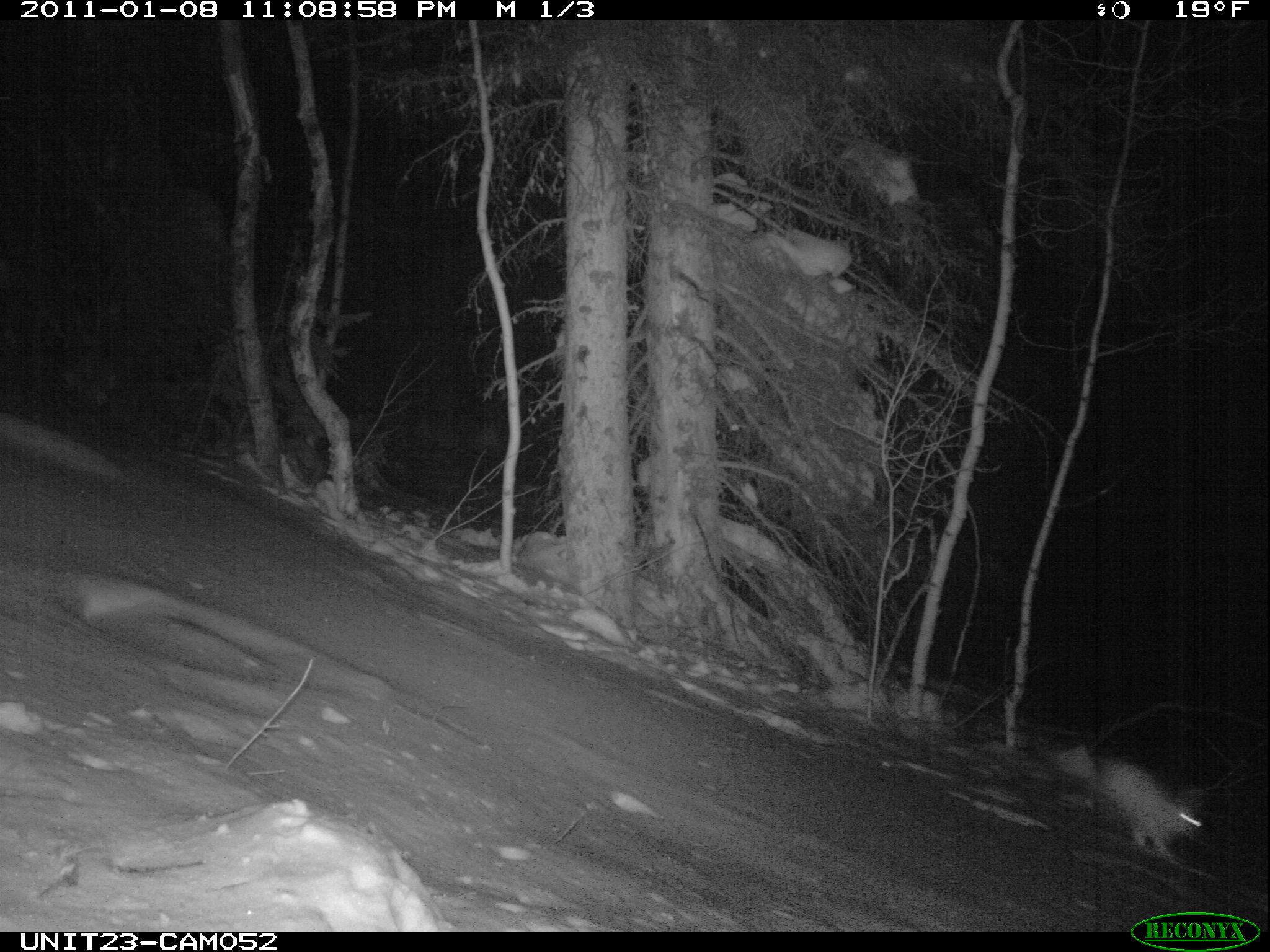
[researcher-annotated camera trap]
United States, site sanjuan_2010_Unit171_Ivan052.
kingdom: Animalia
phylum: Chordata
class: Mammalia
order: Lagomorpha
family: Leporidae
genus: Lepus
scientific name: Lepus americanus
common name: snowshoe hare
Lepus americanus (snowshoe hare).